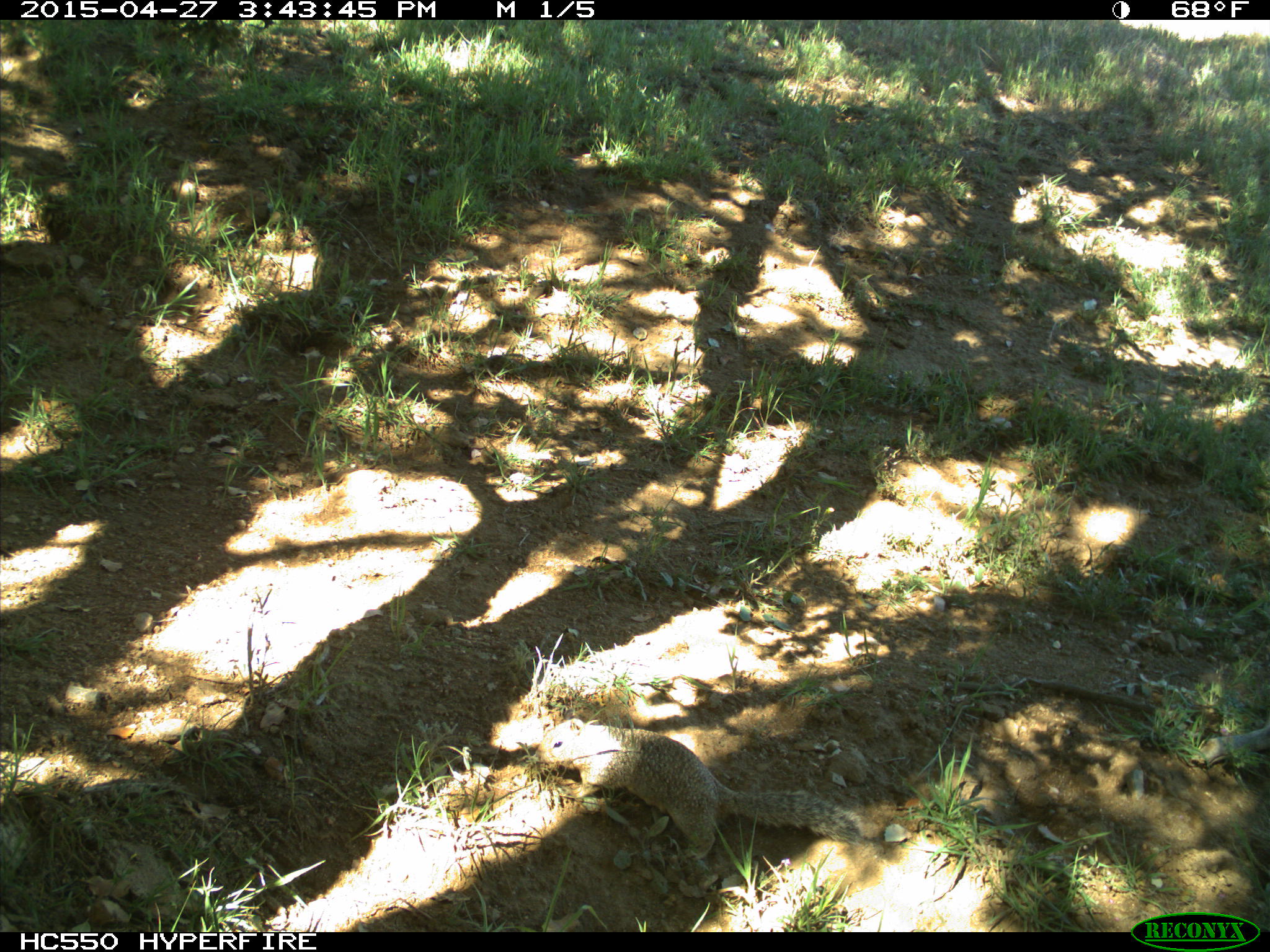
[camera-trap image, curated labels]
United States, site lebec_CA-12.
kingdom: Animalia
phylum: Chordata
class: Mammalia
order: Rodentia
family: Sciuridae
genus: Otospermophilus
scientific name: Otospermophilus beecheyi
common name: california ground squirrel